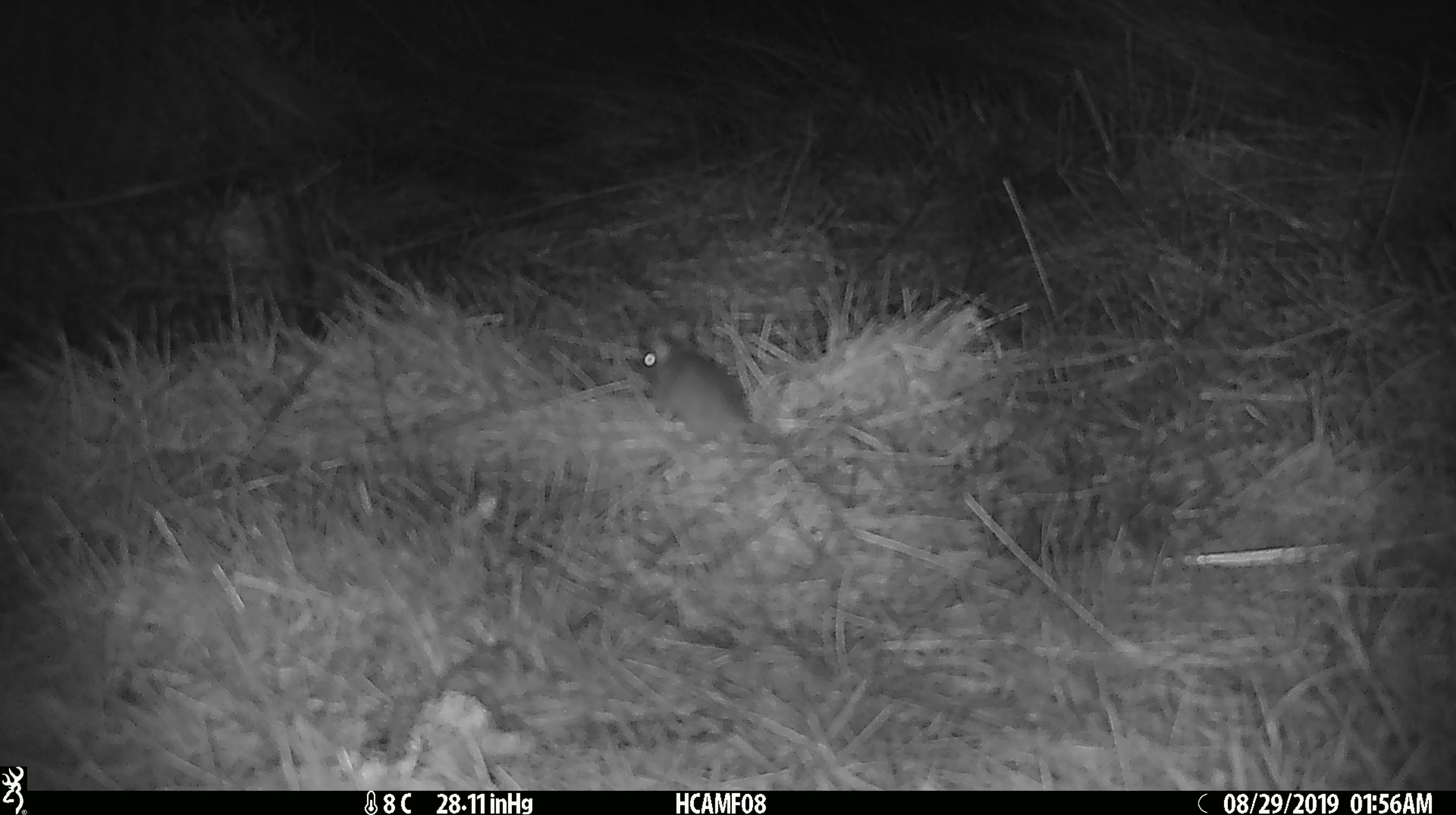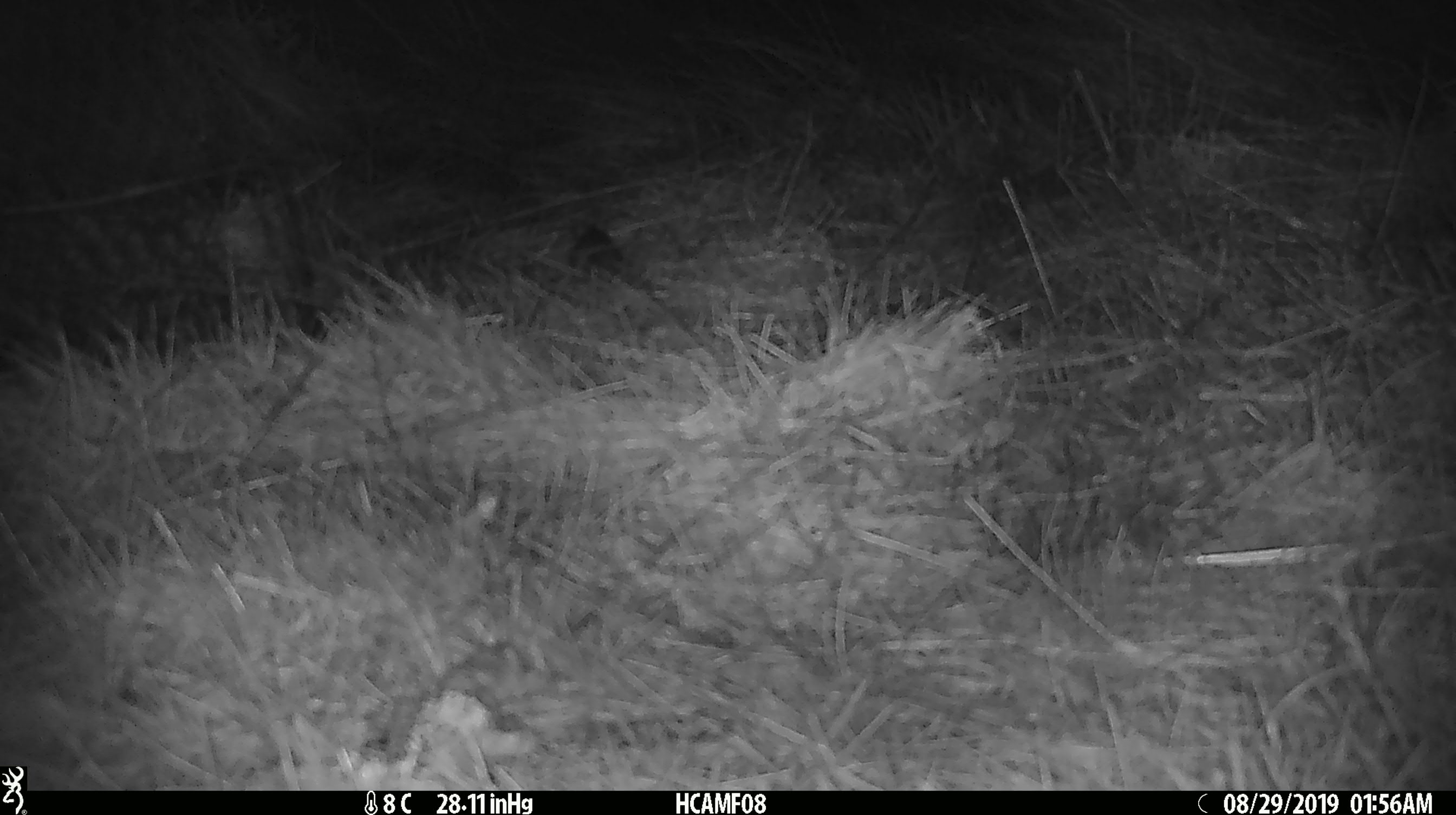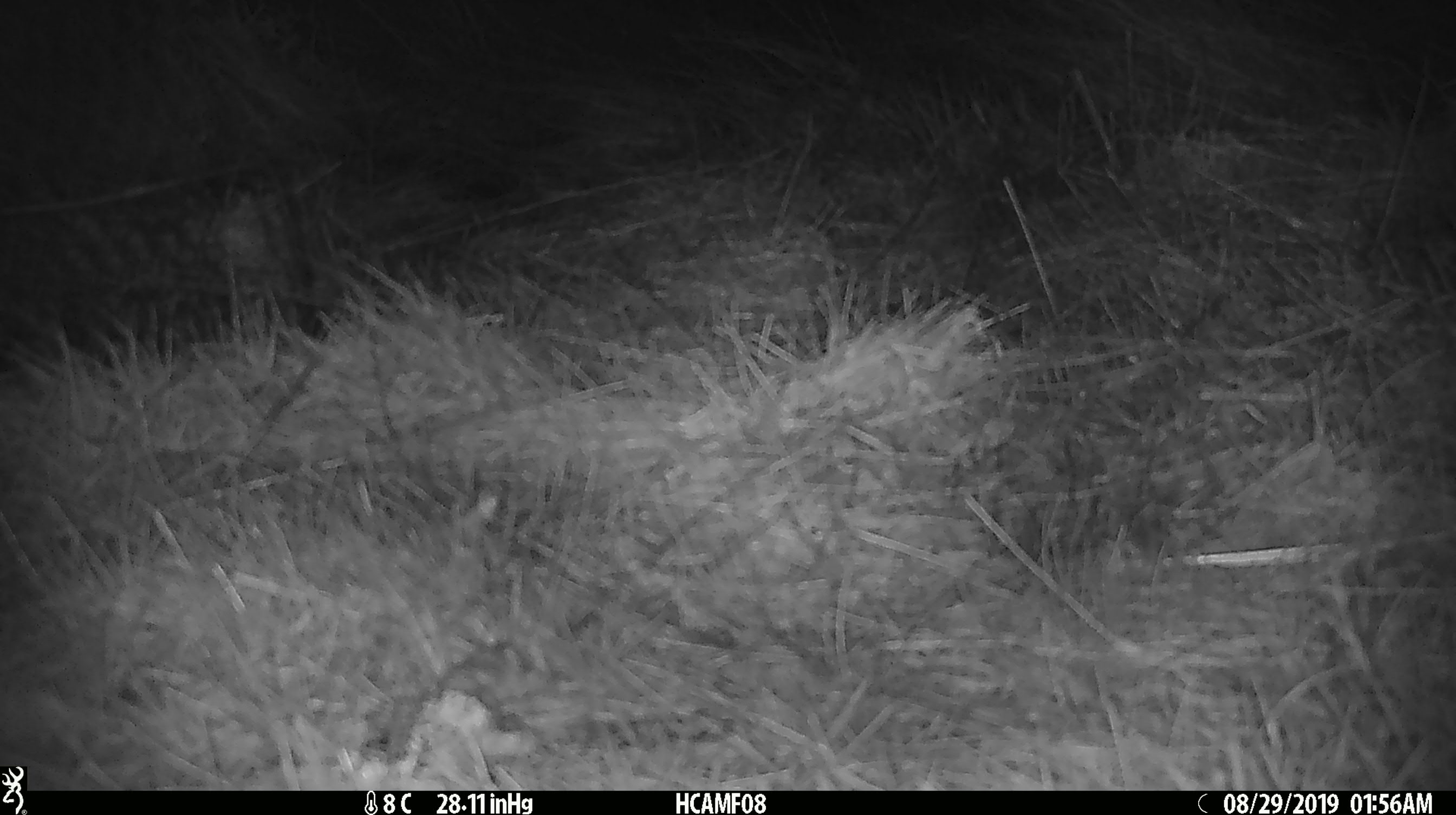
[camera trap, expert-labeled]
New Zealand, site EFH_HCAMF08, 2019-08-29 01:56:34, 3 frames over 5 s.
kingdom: Animalia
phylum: Chordata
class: Mammalia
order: Rodentia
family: Muridae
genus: Mus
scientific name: Mus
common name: mouse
Mouse (Mus).